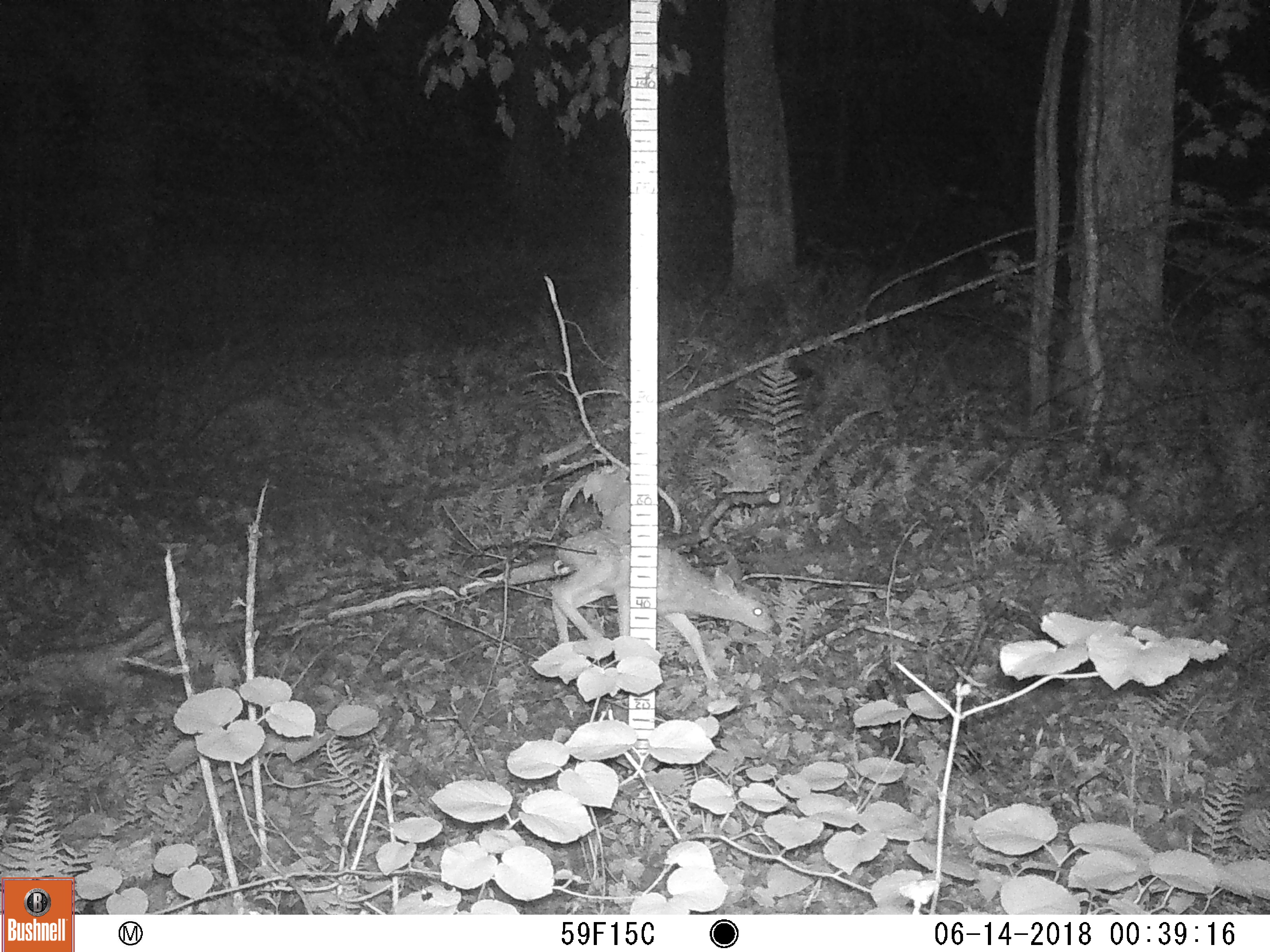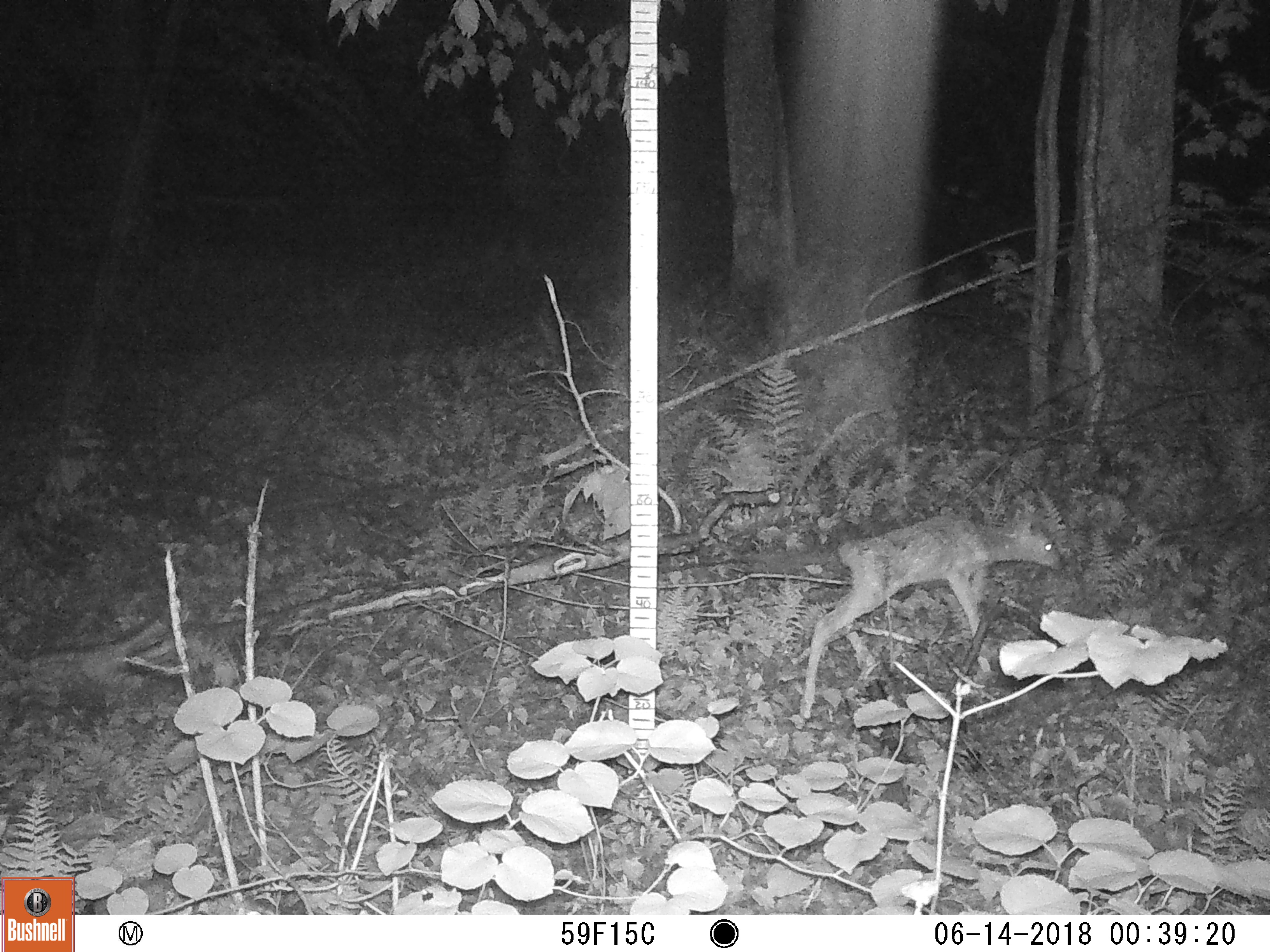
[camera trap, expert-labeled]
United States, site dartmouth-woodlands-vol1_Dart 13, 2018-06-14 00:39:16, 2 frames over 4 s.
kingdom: Animalia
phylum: Chordata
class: Mammalia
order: Artiodactyla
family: Cervidae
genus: Odocoileus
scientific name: Odocoileus virginianus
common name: white-tailed deer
White-tailed deer (Odocoileus virginianus).